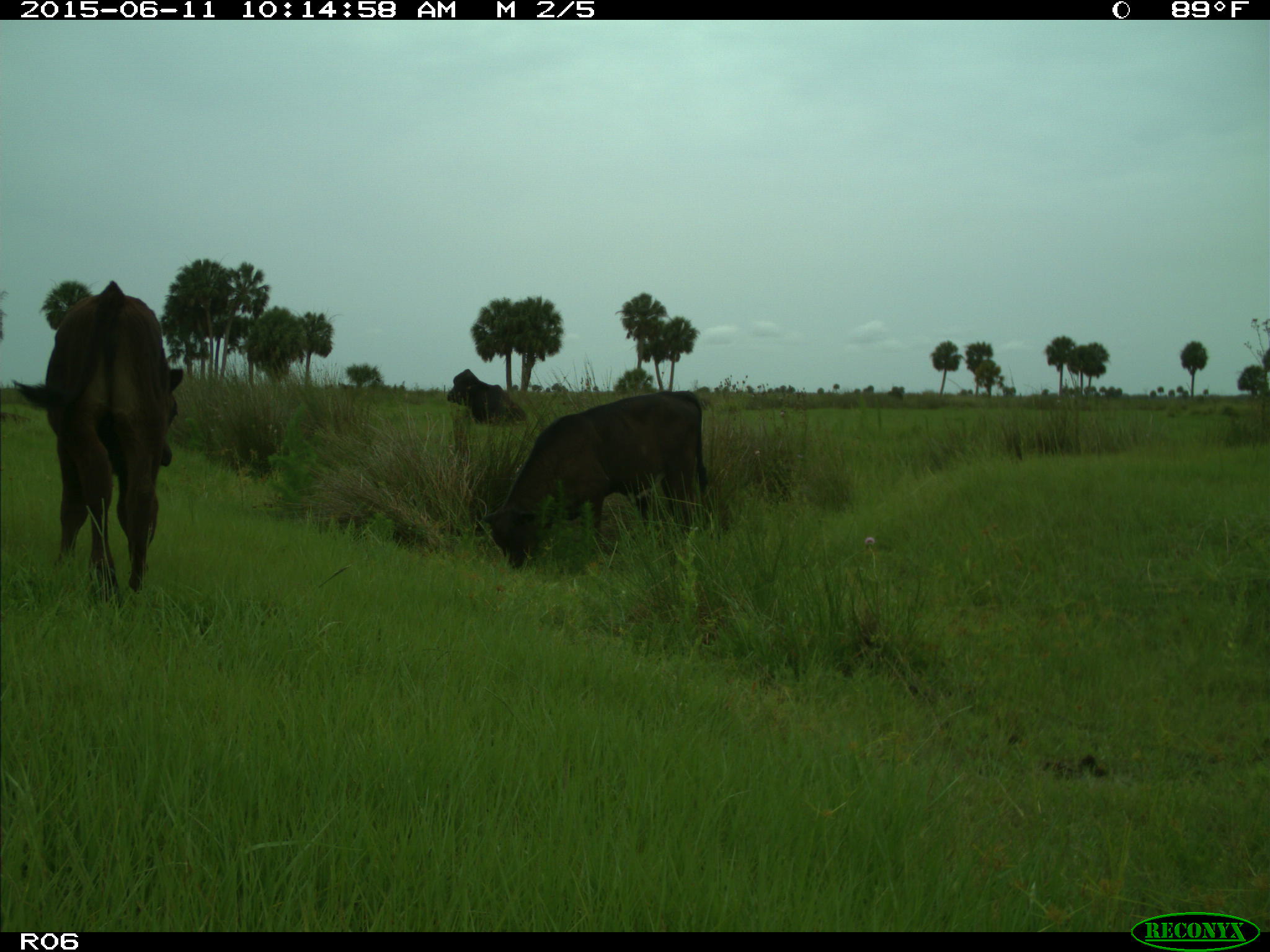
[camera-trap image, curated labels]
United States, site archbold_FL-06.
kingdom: Animalia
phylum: Chordata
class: Mammalia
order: Artiodactyla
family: Bovidae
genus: Bos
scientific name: Bos taurus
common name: domestic cow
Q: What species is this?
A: Bos taurus (domestic cow).